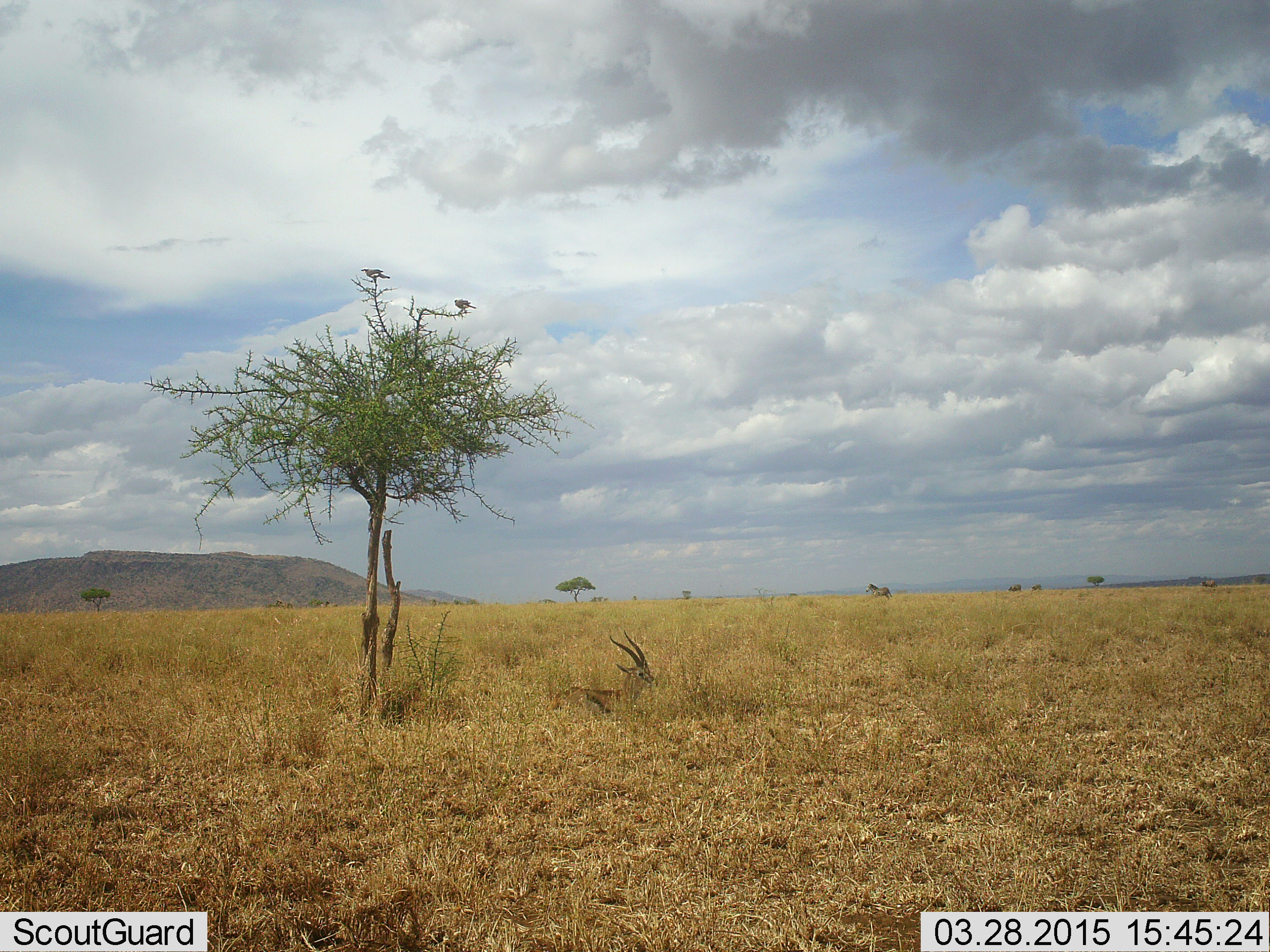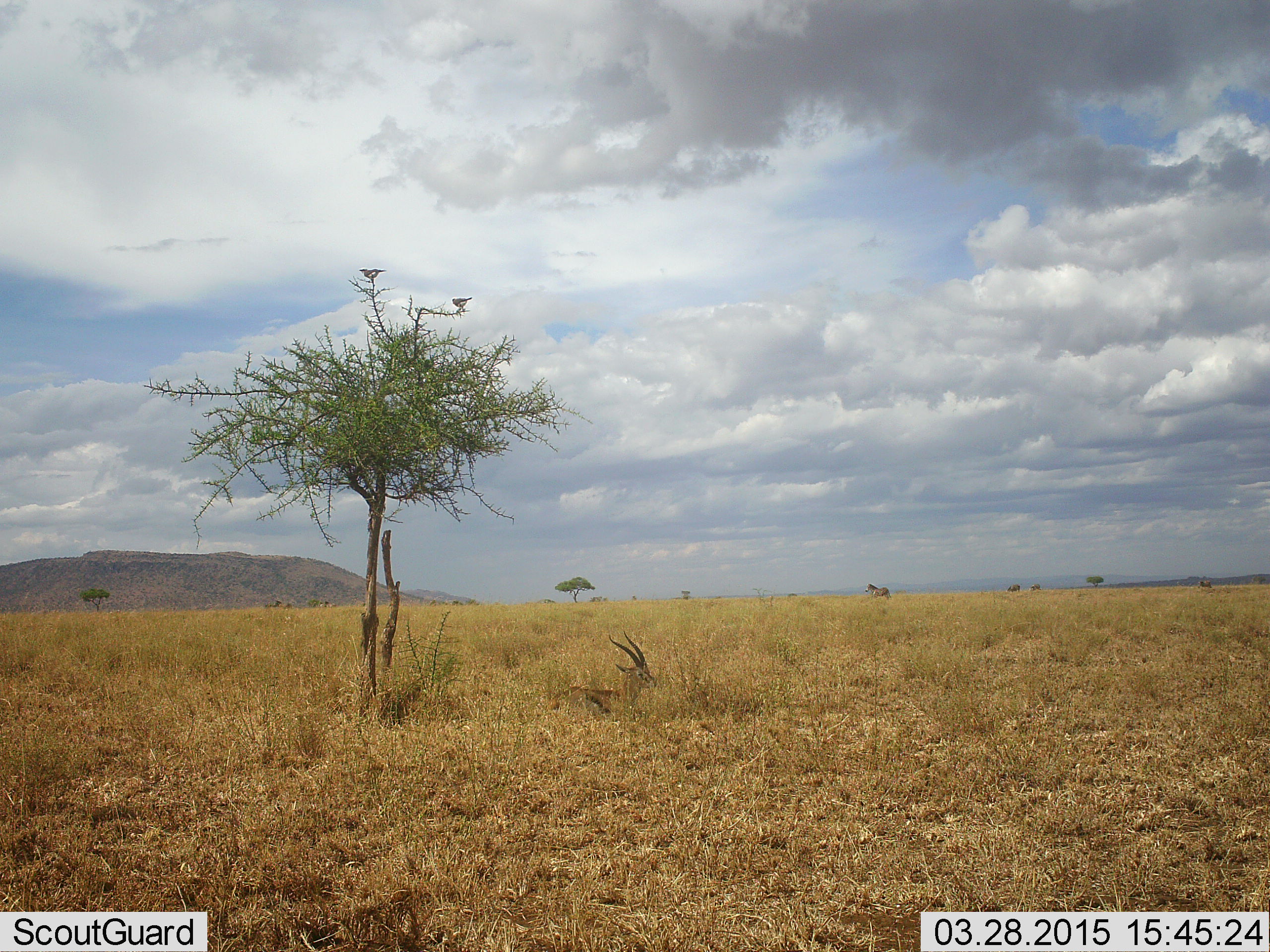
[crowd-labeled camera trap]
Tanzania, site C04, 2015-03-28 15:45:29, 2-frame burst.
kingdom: Animalia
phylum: Chordata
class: Mammalia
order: Artiodactyla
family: Bovidae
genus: Eudorcas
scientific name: Eudorcas thomsonii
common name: thomson's gazelle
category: gazellethomsons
Gazellethomsons (thomson's gazelle) (Eudorcas thomsonii), count 1. Behavior (volunteer vote fractions): standing 6%, resting 88%, moving 0%, interacting 0%. Young present (vote fraction): 0%. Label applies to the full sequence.